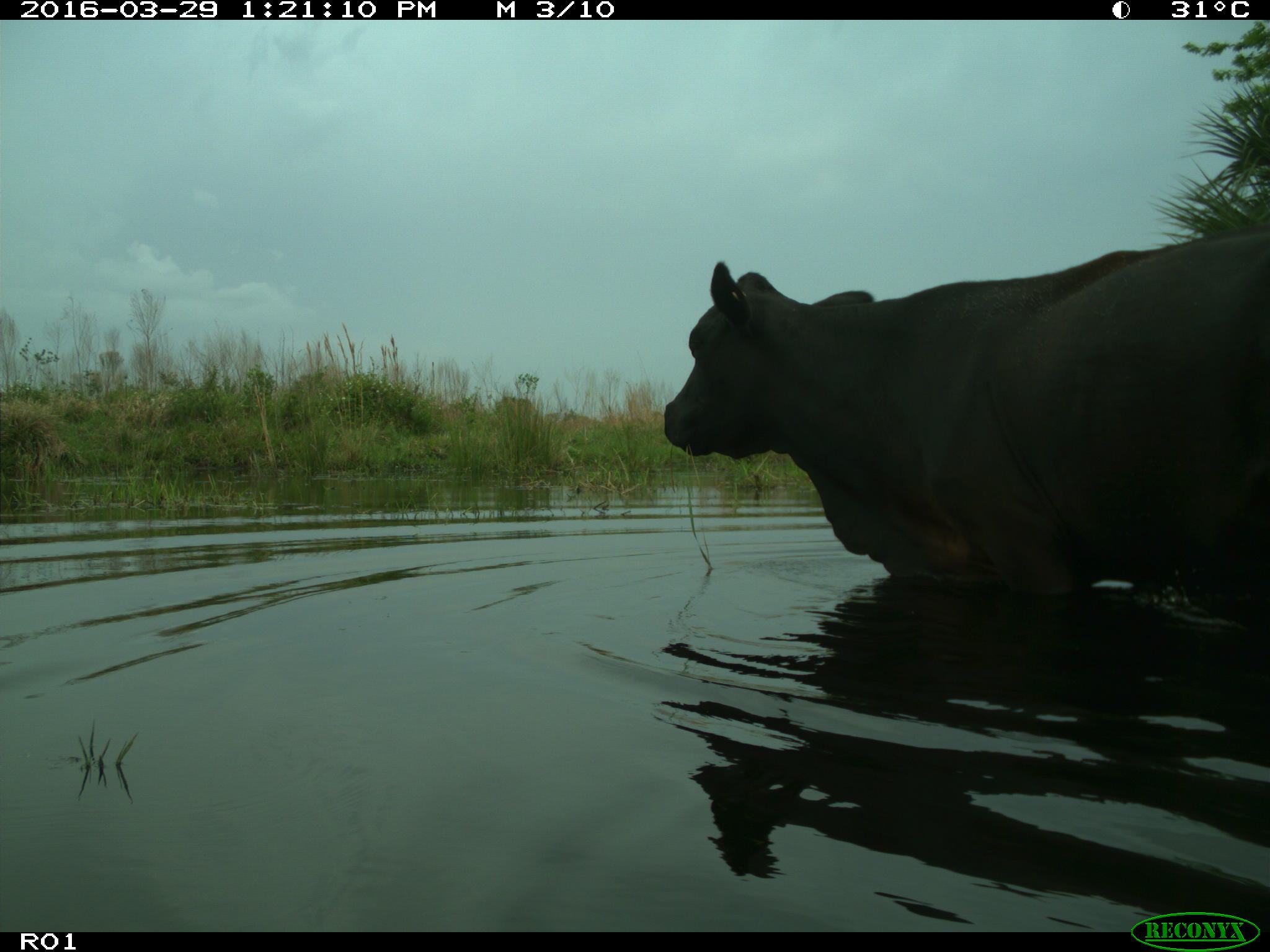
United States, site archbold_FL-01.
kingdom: Animalia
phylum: Chordata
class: Mammalia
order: Artiodactyla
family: Bovidae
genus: Bos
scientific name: Bos taurus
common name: domestic cow